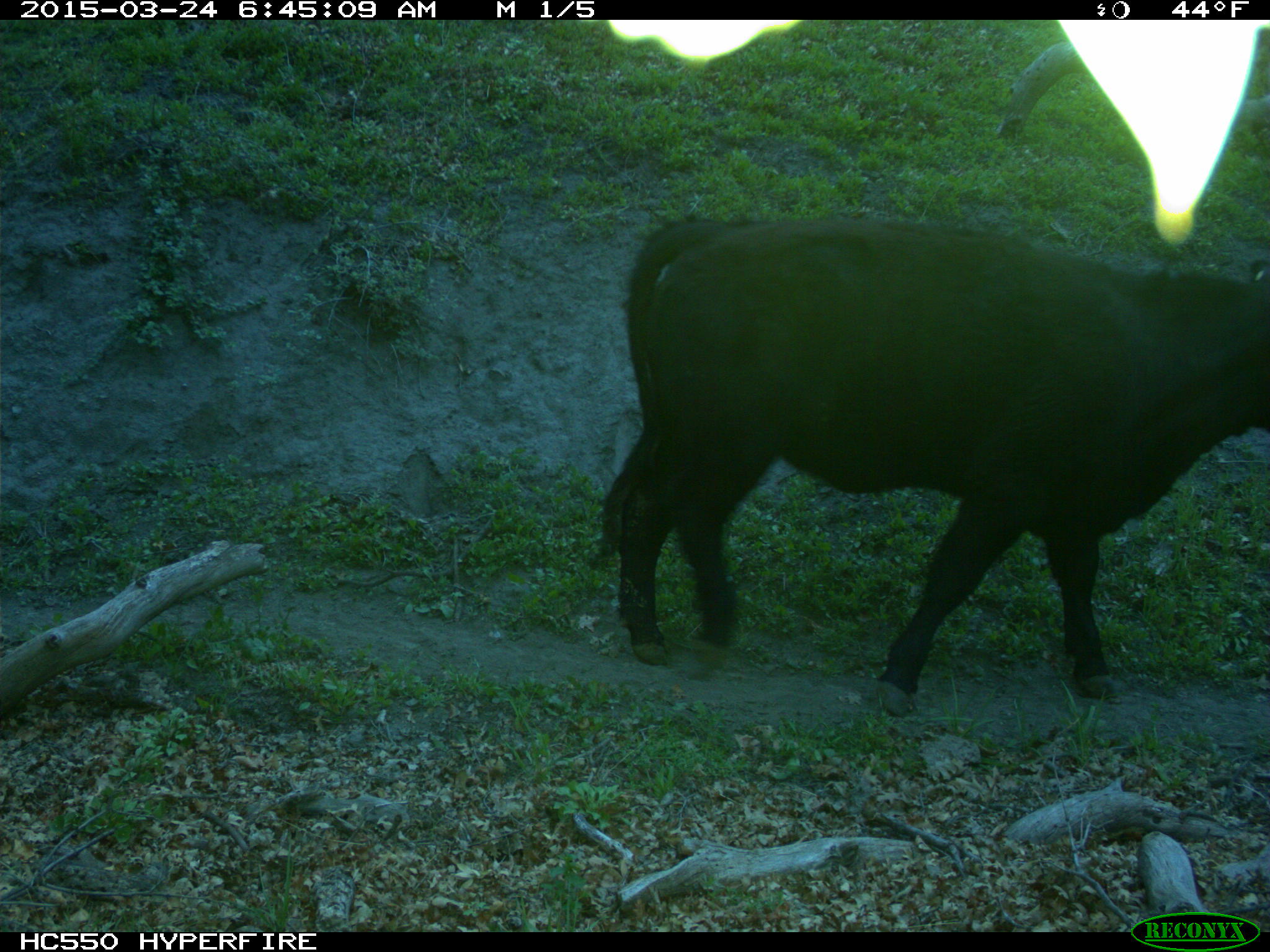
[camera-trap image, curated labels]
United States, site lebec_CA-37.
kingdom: Animalia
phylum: Chordata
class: Mammalia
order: Artiodactyla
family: Bovidae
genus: Bos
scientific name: Bos taurus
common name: domestic cow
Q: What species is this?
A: Bos taurus (domestic cow).